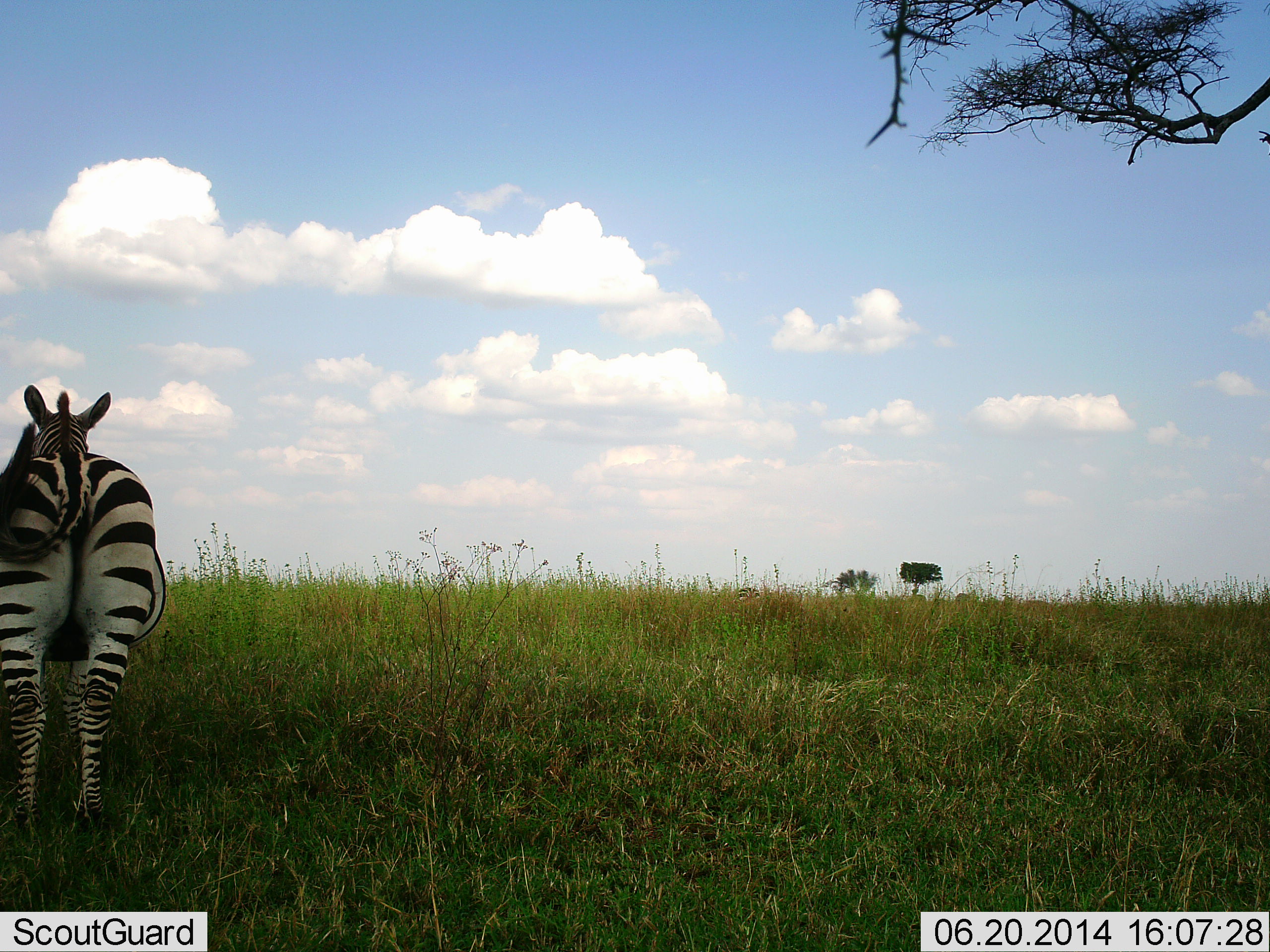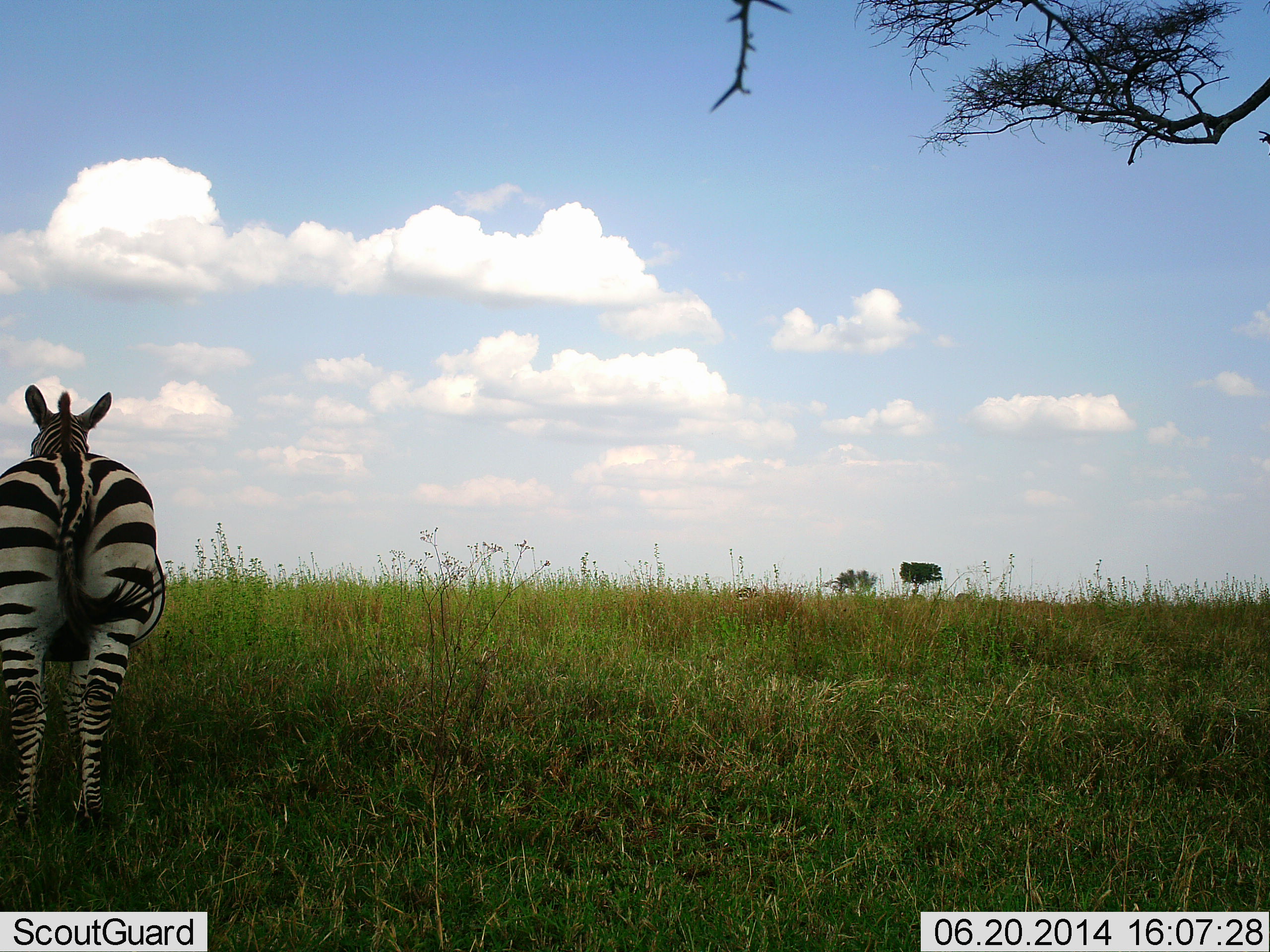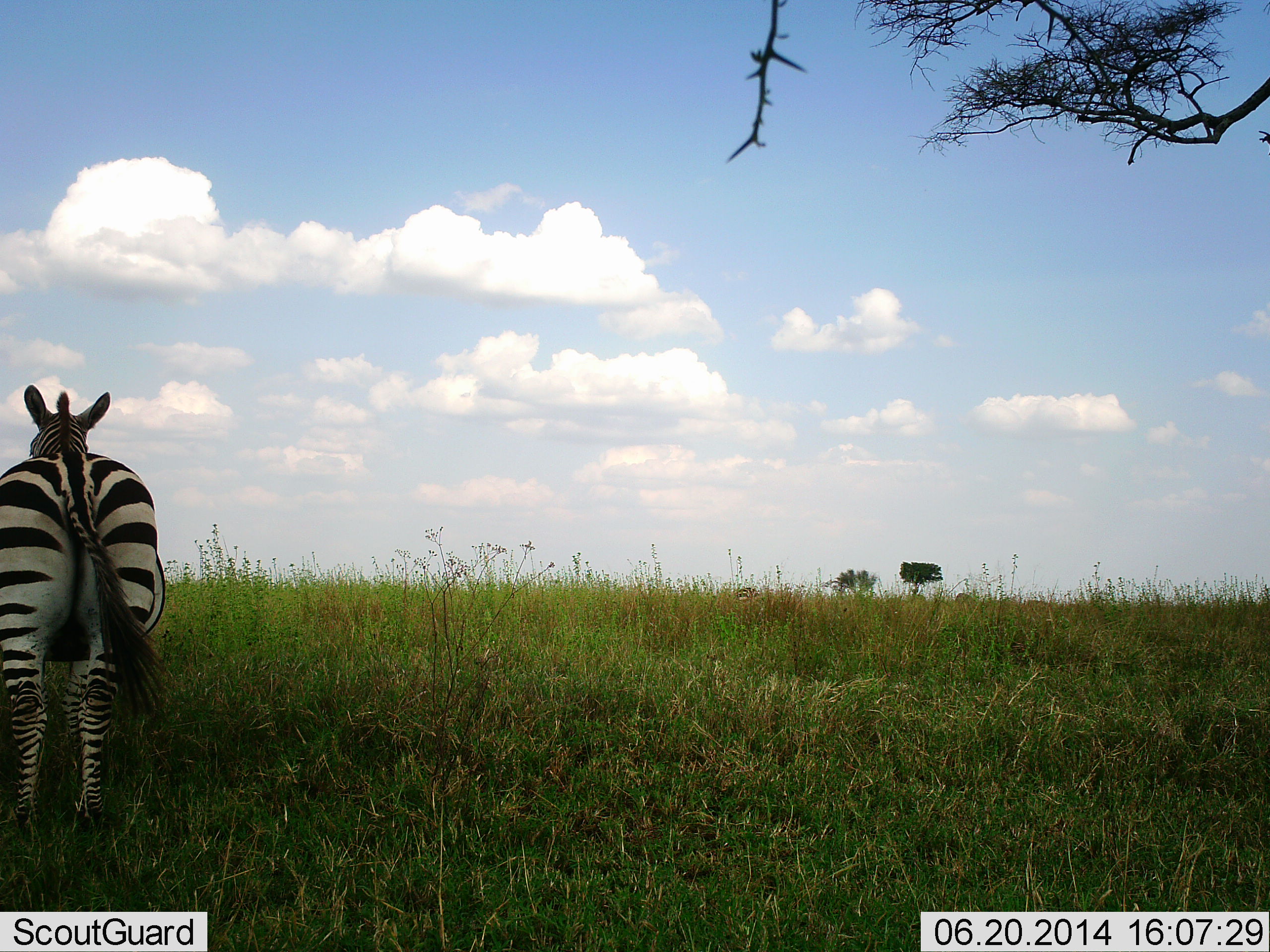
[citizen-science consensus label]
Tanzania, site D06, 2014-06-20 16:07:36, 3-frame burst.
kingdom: Animalia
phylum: Chordata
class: Mammalia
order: Perissodactyla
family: Equidae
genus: Equus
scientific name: Equus quagga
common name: plains zebra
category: zebra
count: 1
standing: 100%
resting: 0%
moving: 0%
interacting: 0%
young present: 0%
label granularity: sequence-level